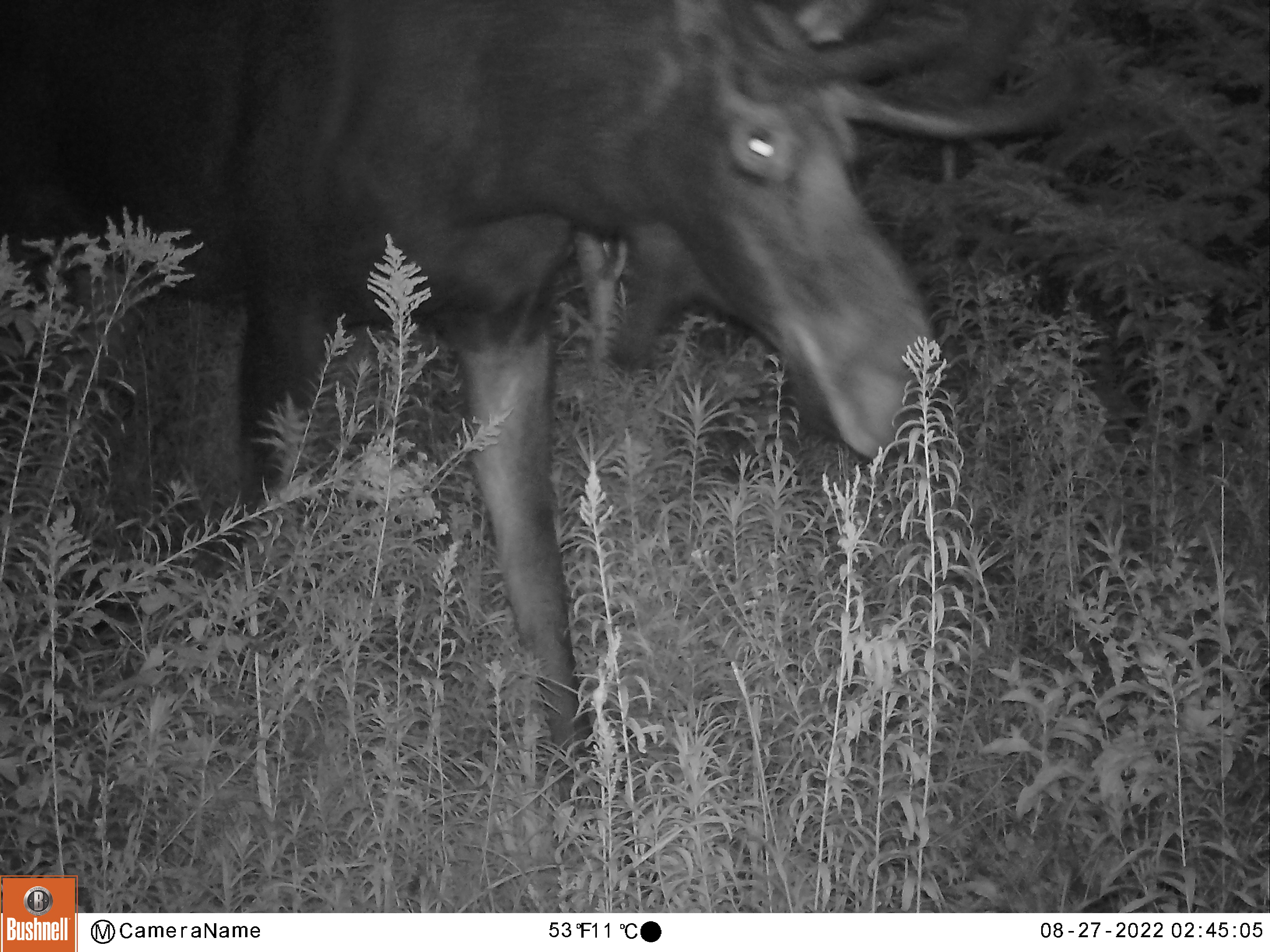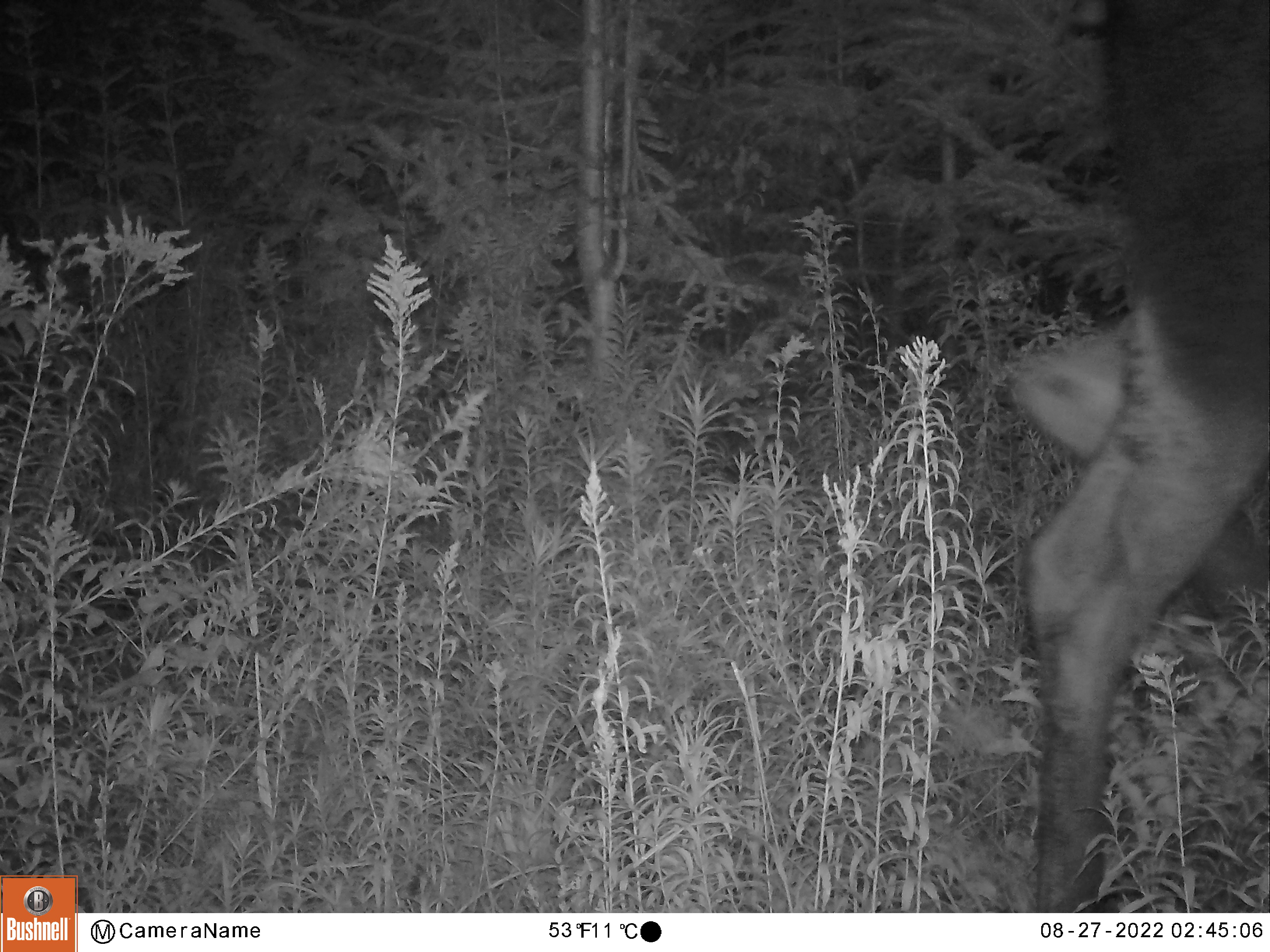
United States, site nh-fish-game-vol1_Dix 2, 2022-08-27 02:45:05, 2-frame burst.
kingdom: Animalia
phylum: Chordata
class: Mammalia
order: Artiodactyla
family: Cervidae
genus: Alces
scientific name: Alces alces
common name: moose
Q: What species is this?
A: Moose (Alces alces).